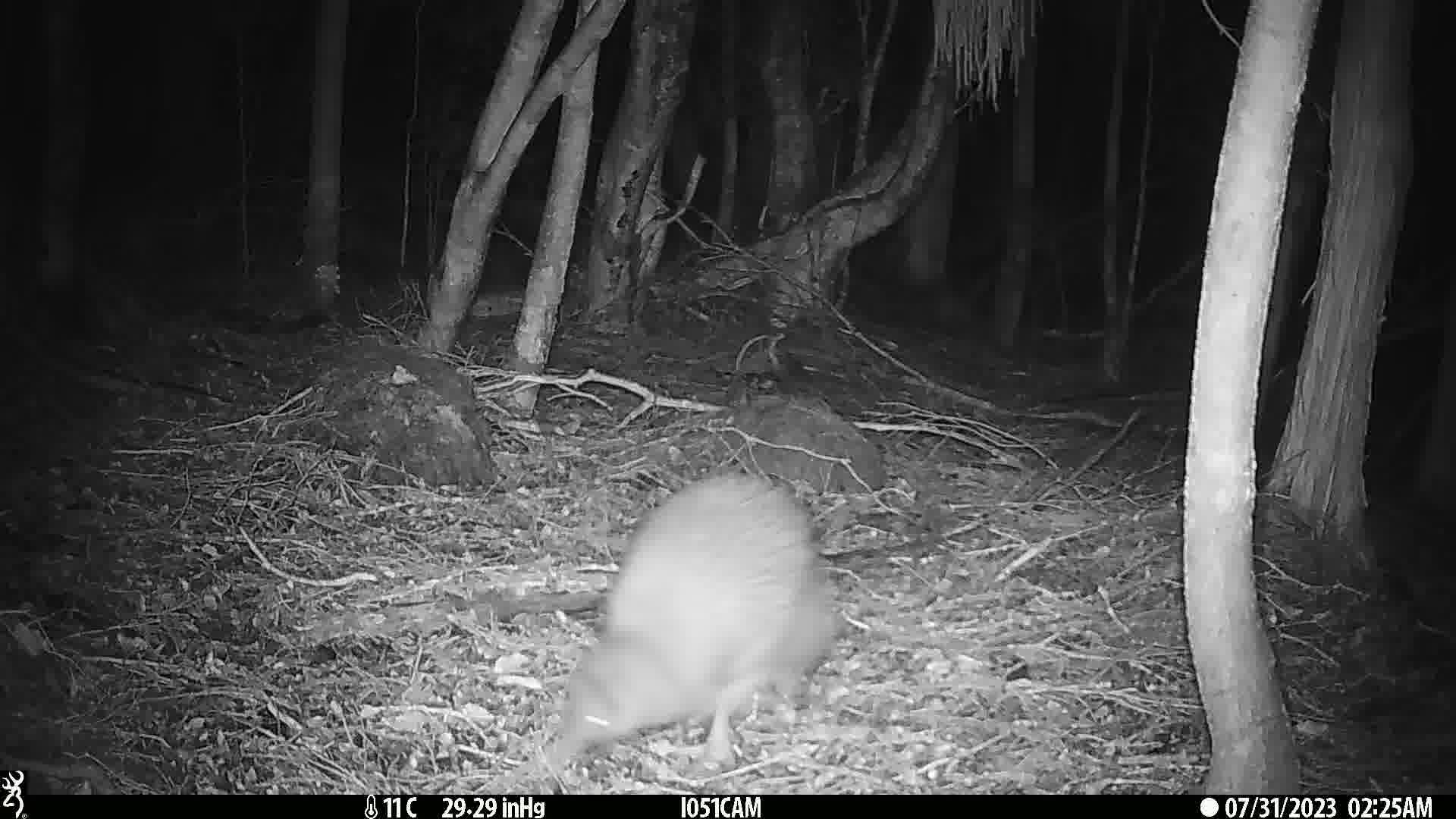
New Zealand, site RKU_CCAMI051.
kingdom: Animalia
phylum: Chordata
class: Aves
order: Apterygiformes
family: Apterygidae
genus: Apteryx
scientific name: Apteryx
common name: kiwi